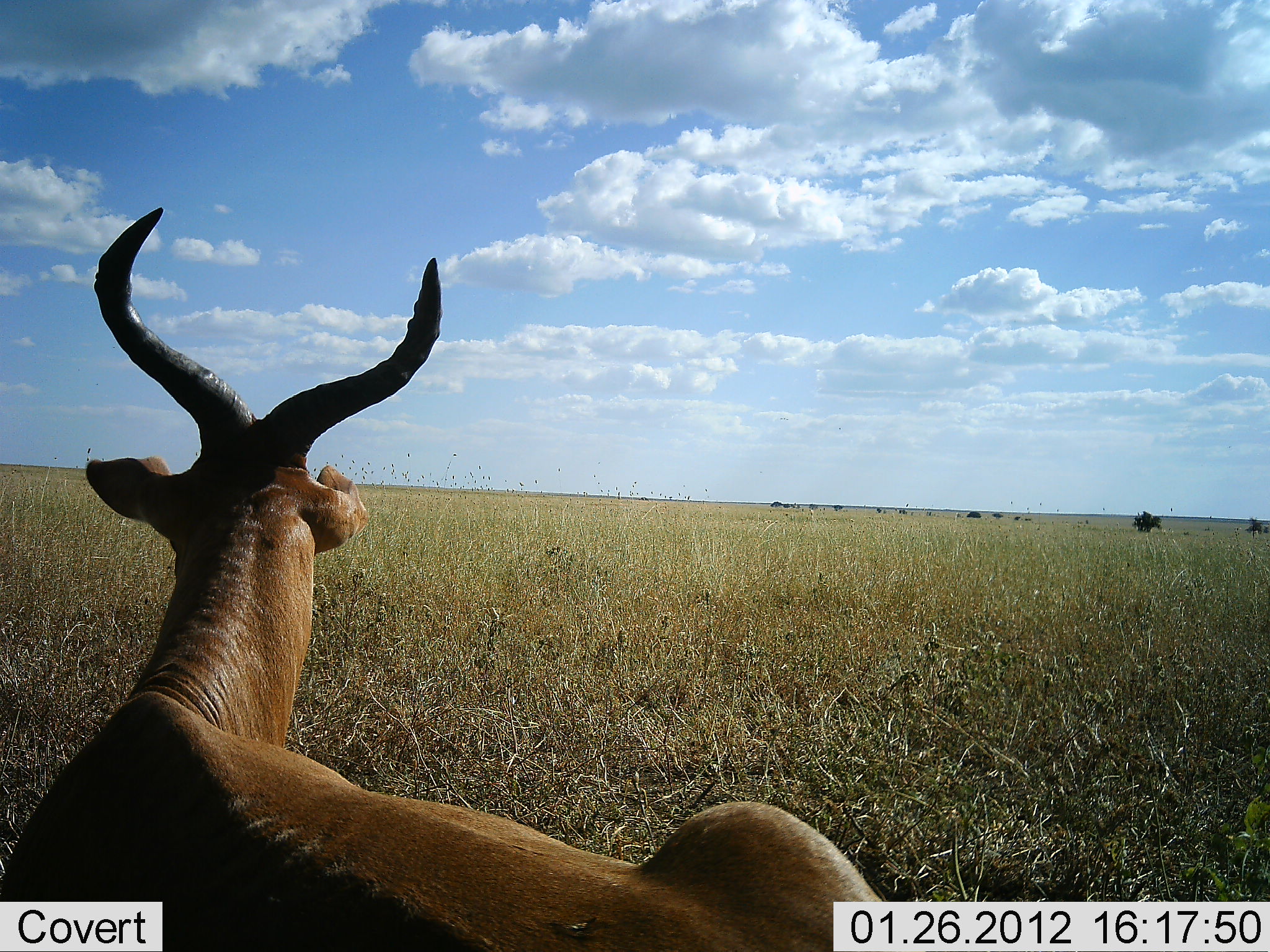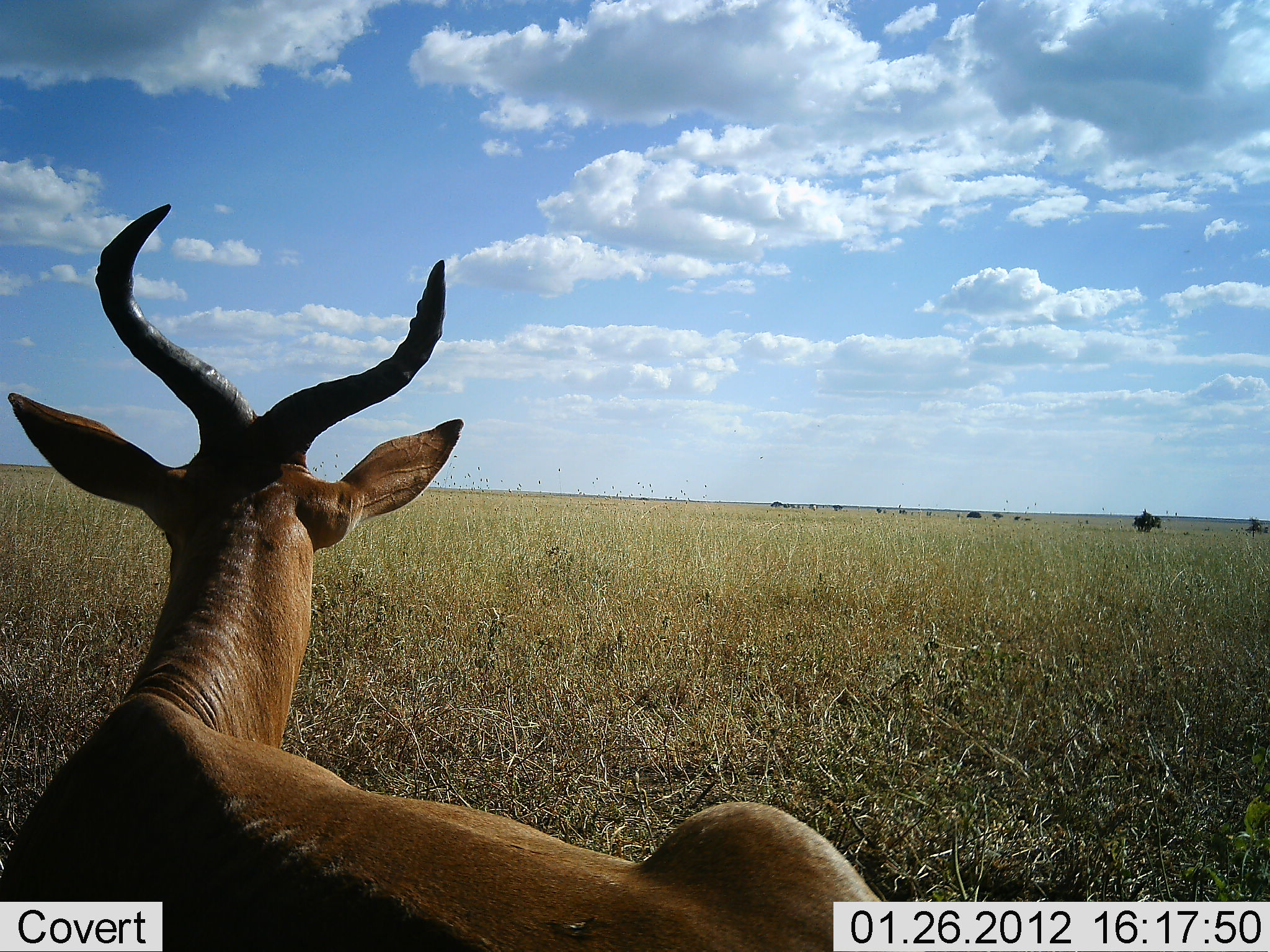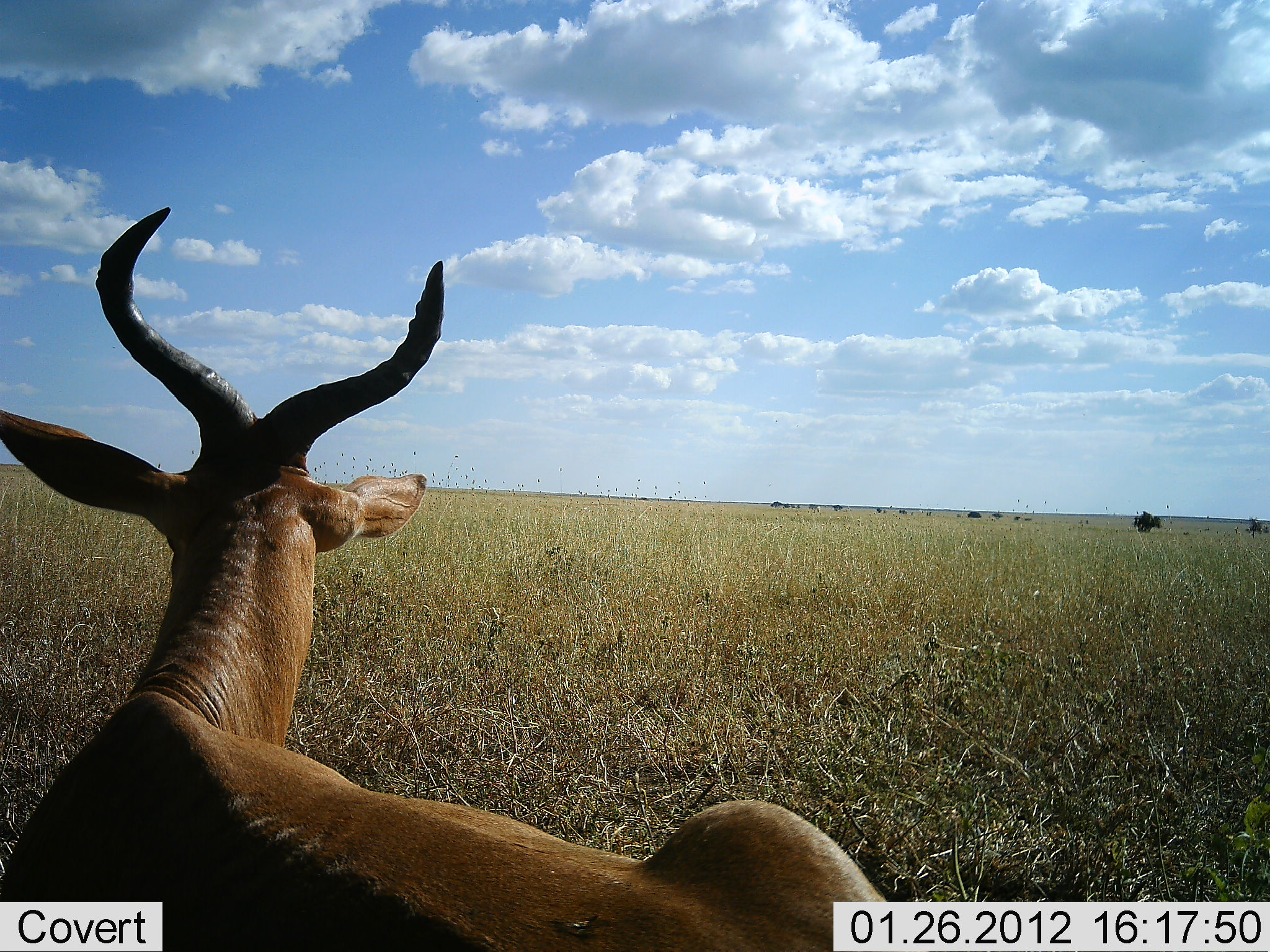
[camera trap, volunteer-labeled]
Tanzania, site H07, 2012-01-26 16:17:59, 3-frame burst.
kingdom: Animalia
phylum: Chordata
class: Mammalia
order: Artiodactyla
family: Bovidae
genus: Alcelaphus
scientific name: Alcelaphus buselaphus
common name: hartebeest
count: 1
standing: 7%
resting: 100%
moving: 0%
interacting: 0%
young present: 0%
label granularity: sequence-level